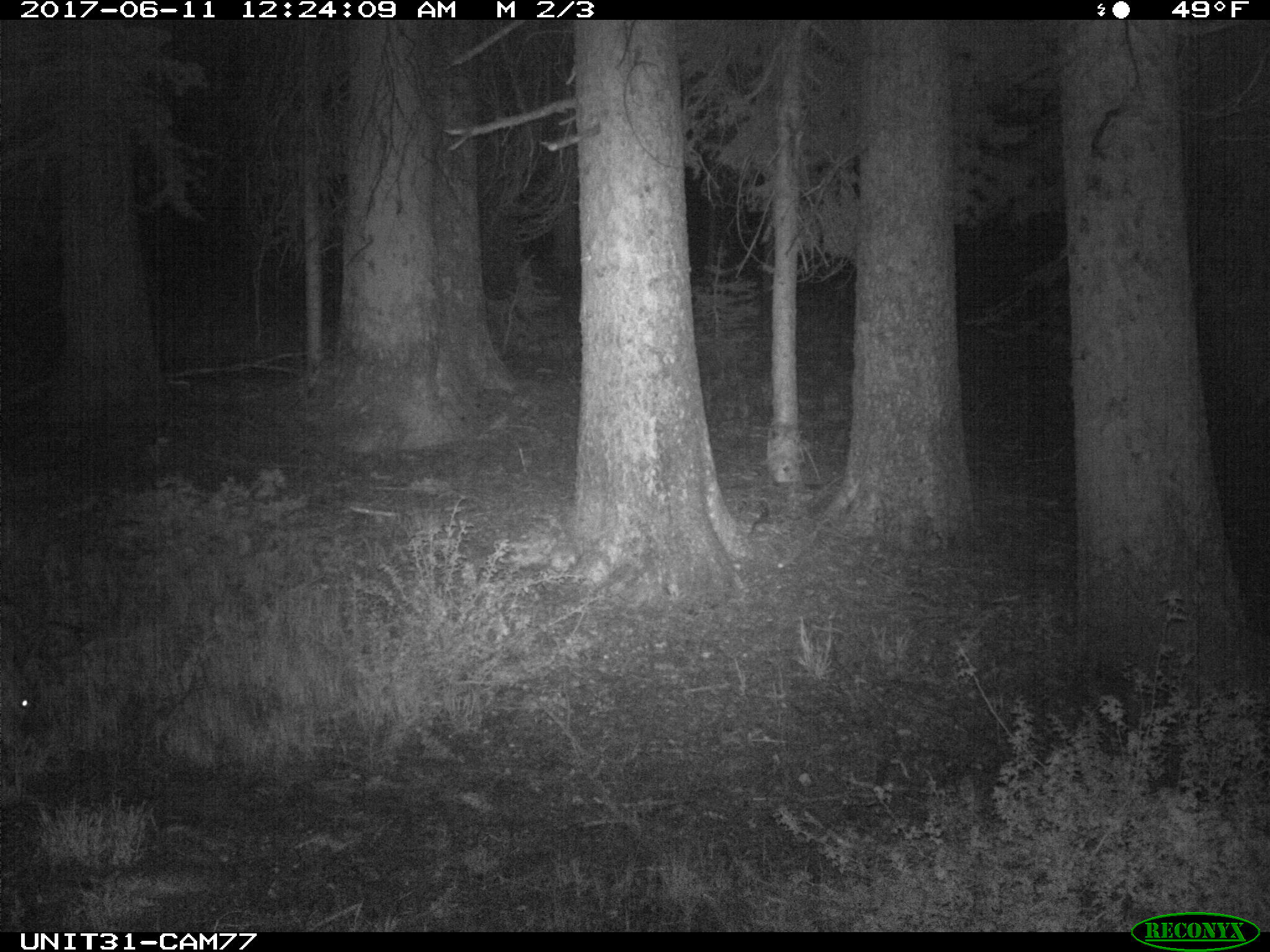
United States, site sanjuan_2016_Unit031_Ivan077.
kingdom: Animalia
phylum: Chordata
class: Mammalia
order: Artiodactyla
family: Cervidae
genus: Odocoileus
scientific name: Odocoileus hemionus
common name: mule deer